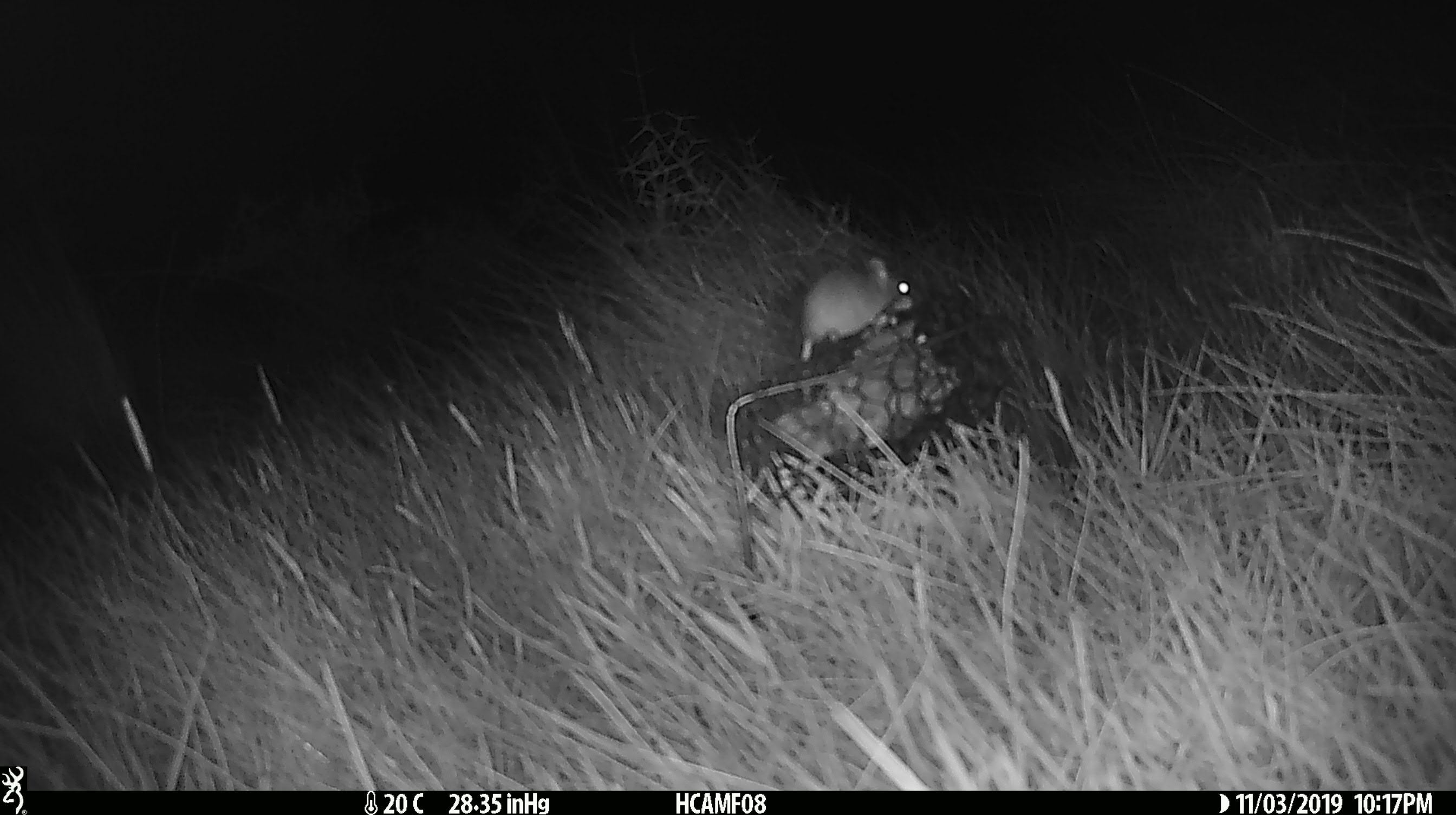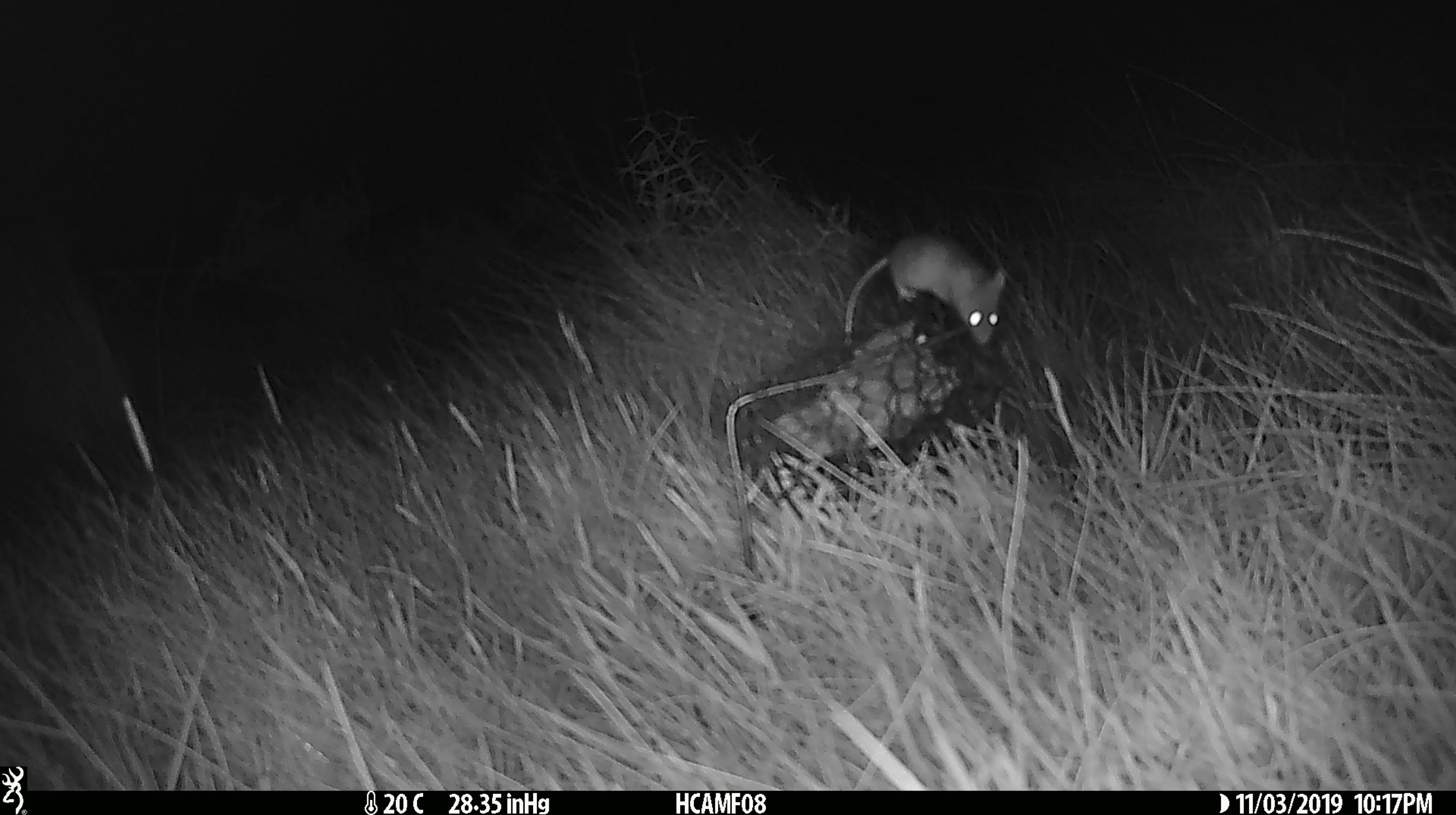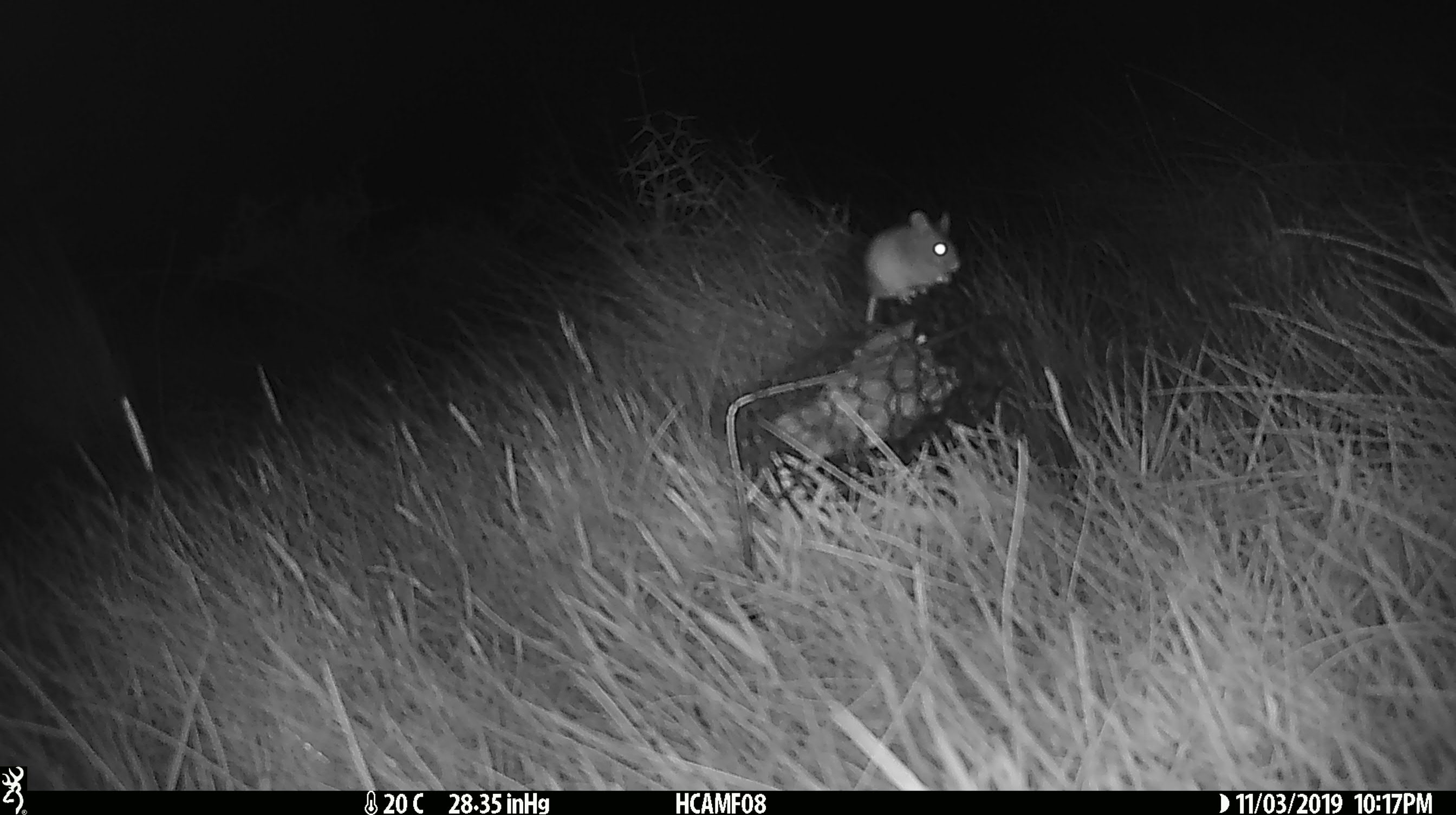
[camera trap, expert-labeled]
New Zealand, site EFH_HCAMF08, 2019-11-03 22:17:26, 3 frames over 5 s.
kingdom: Animalia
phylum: Chordata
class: Mammalia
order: Rodentia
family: Muridae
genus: Mus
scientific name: Mus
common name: mouse